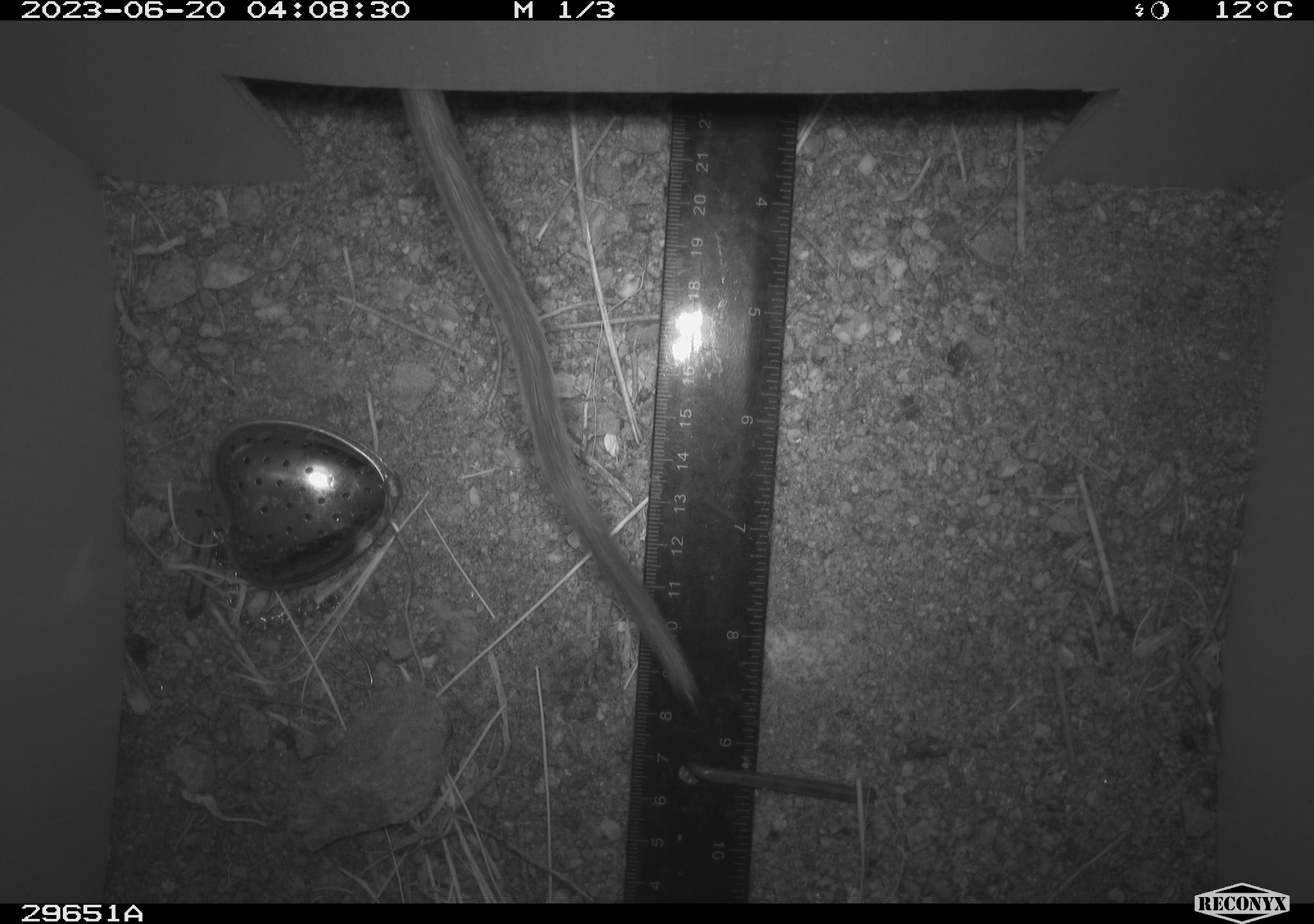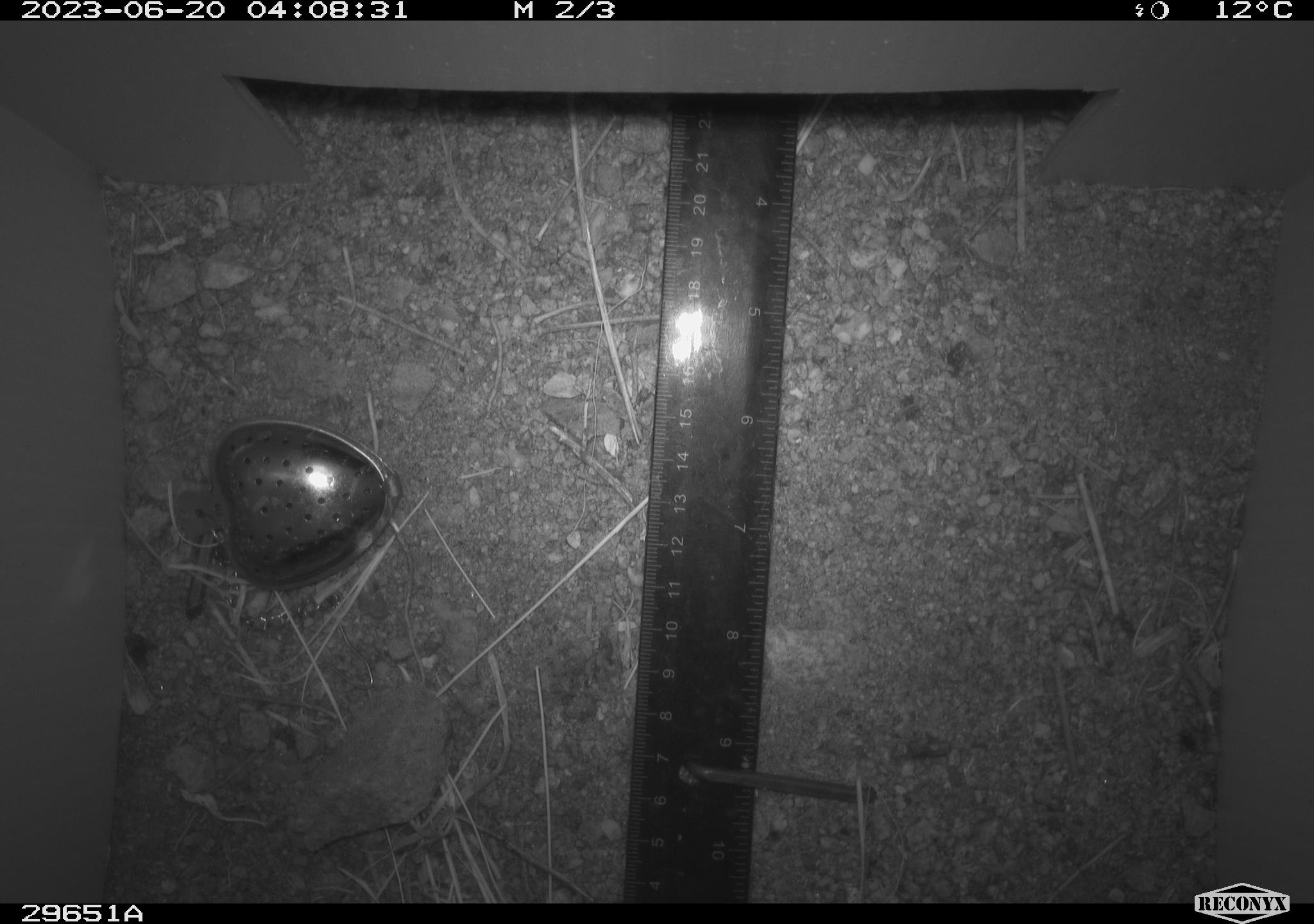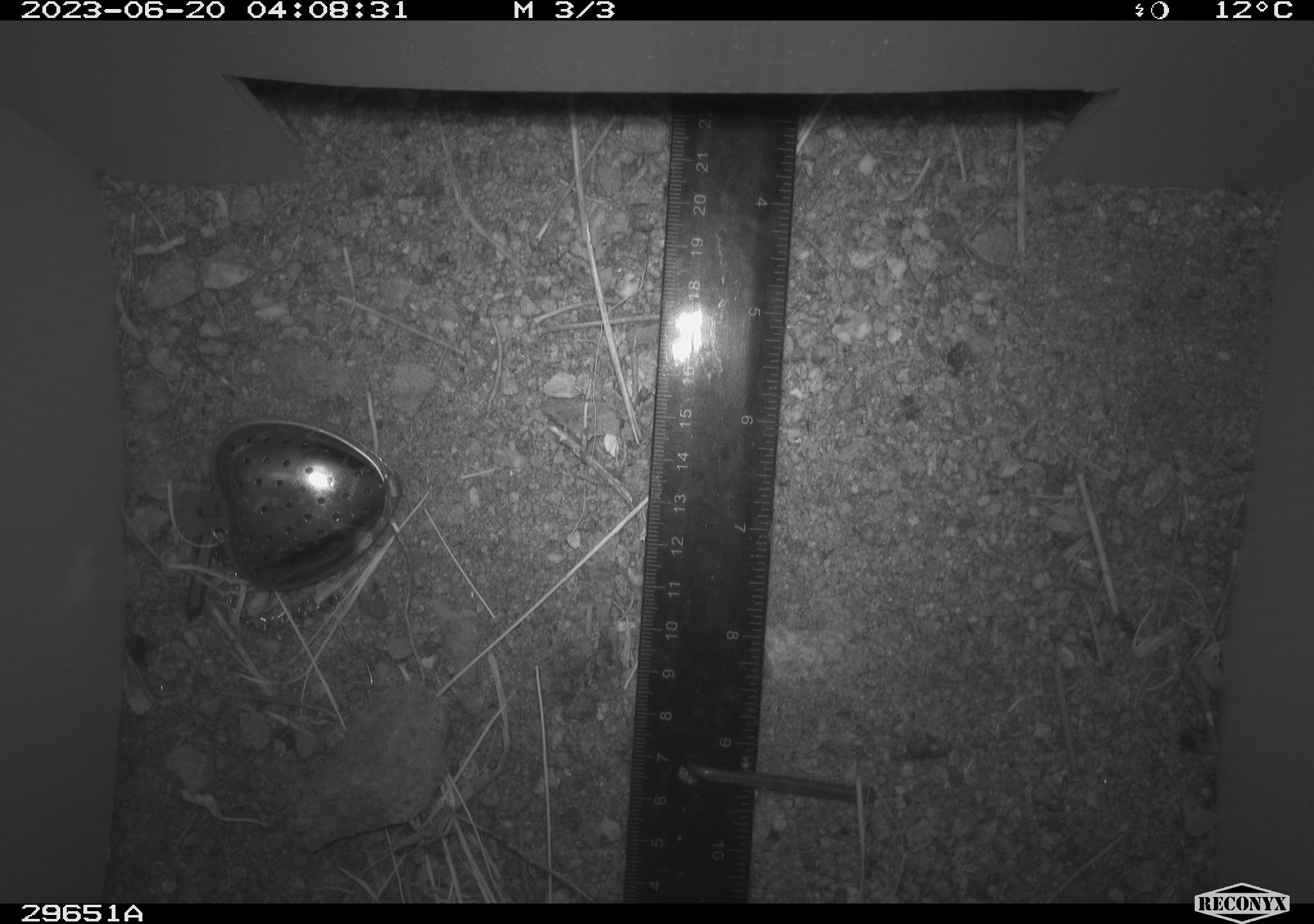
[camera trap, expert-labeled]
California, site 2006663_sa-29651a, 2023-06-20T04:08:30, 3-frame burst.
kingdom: Animalia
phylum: Chordata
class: Mammalia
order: Rodentia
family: Cricetidae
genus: Neotoma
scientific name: Neotoma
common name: pack rat or woodrat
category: neotoma species